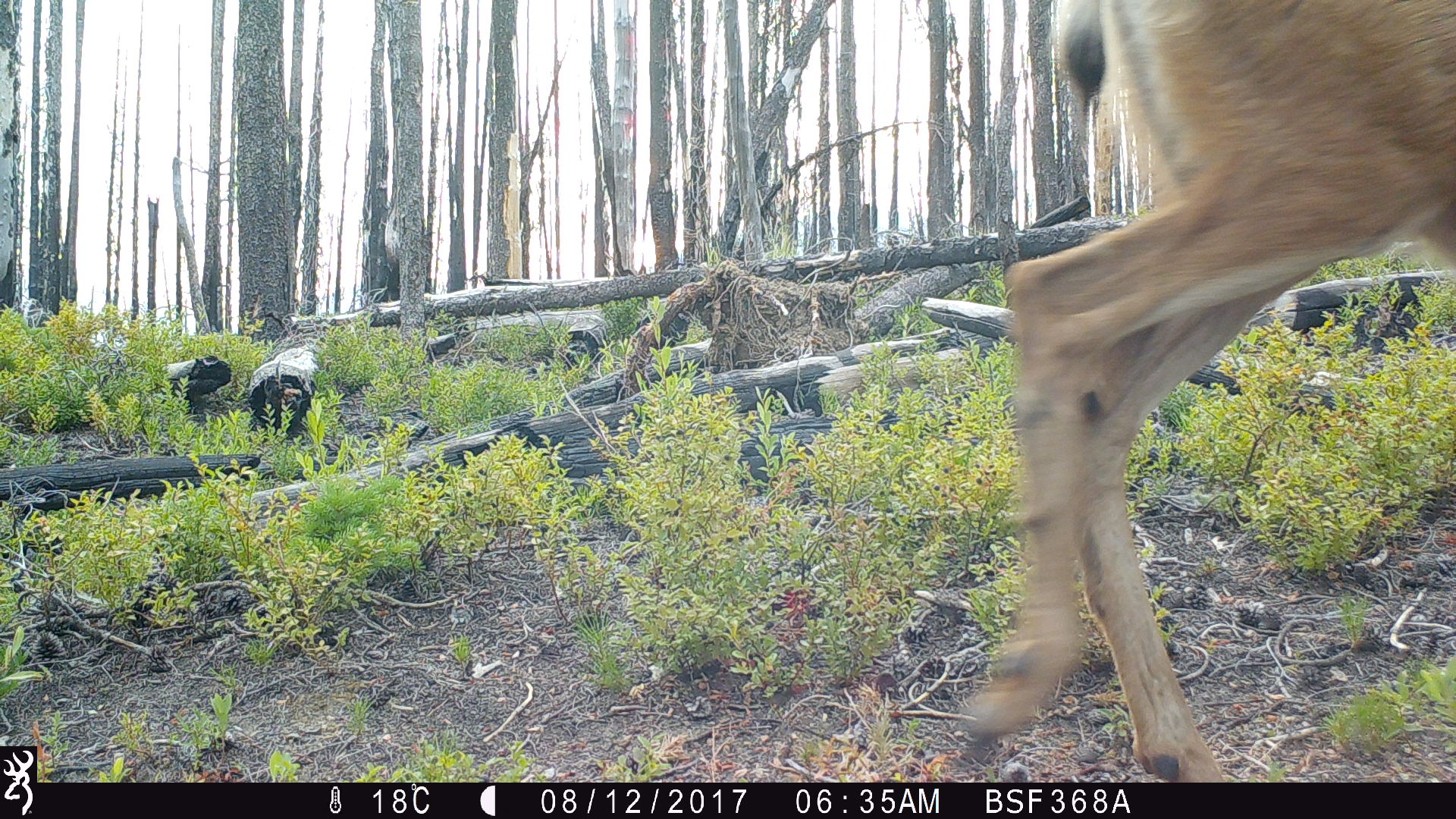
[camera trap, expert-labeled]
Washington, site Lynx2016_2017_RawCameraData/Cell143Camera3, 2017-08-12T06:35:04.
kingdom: Animalia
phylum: Chordata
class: Mammalia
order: Artiodactyla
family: Cervidae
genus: Odocoileus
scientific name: Odocoileus hemionus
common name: mule deer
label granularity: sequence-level